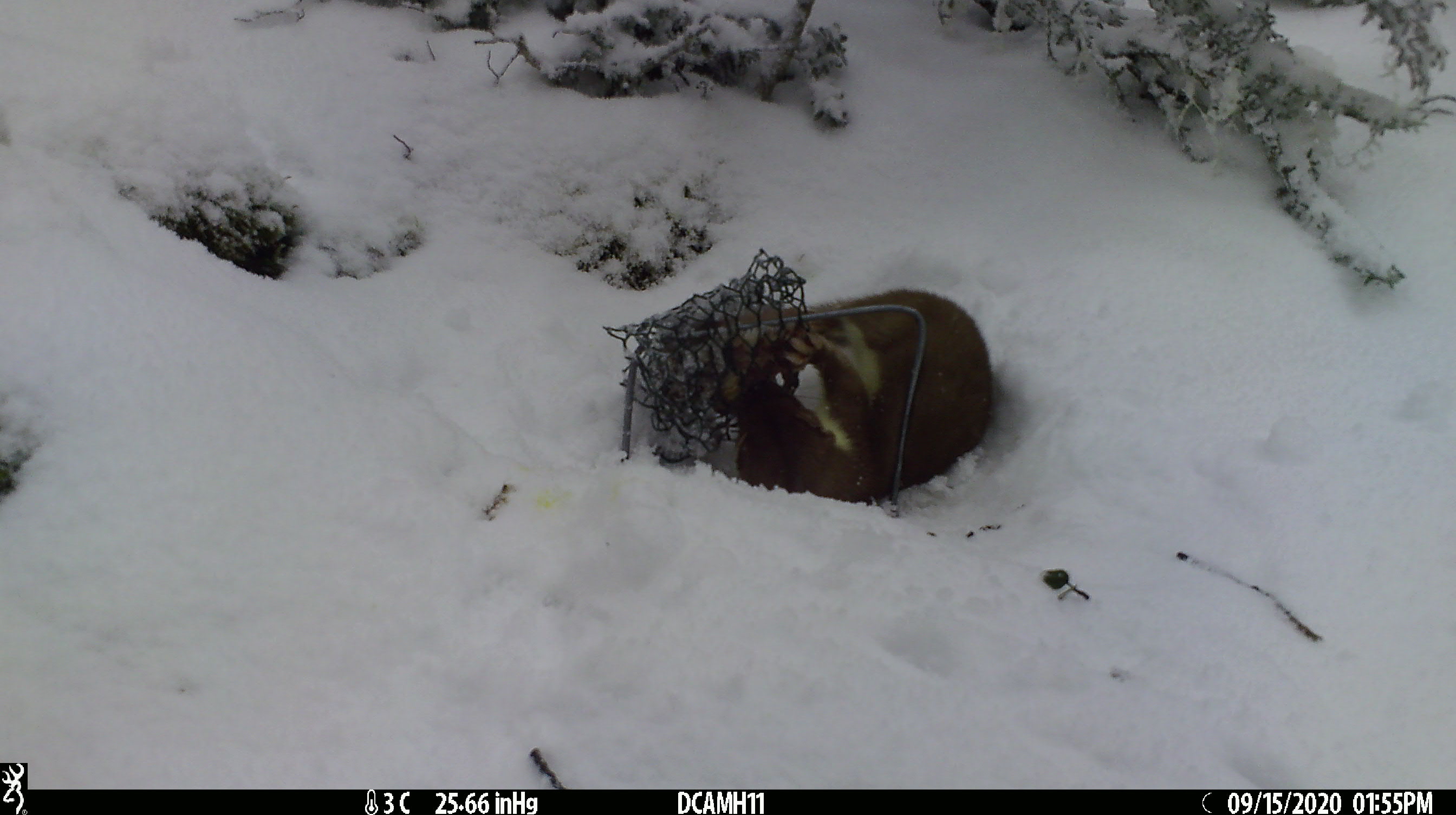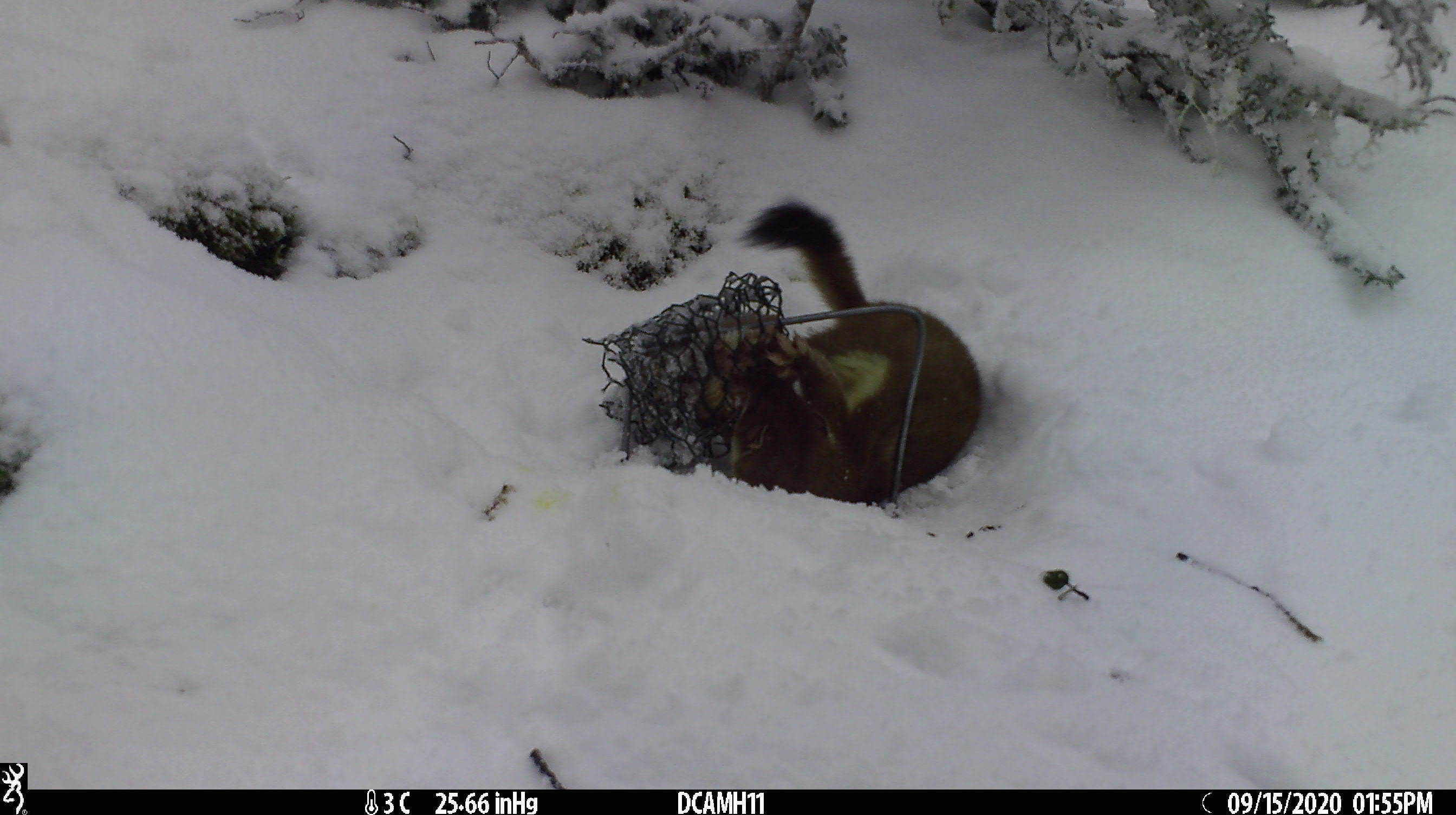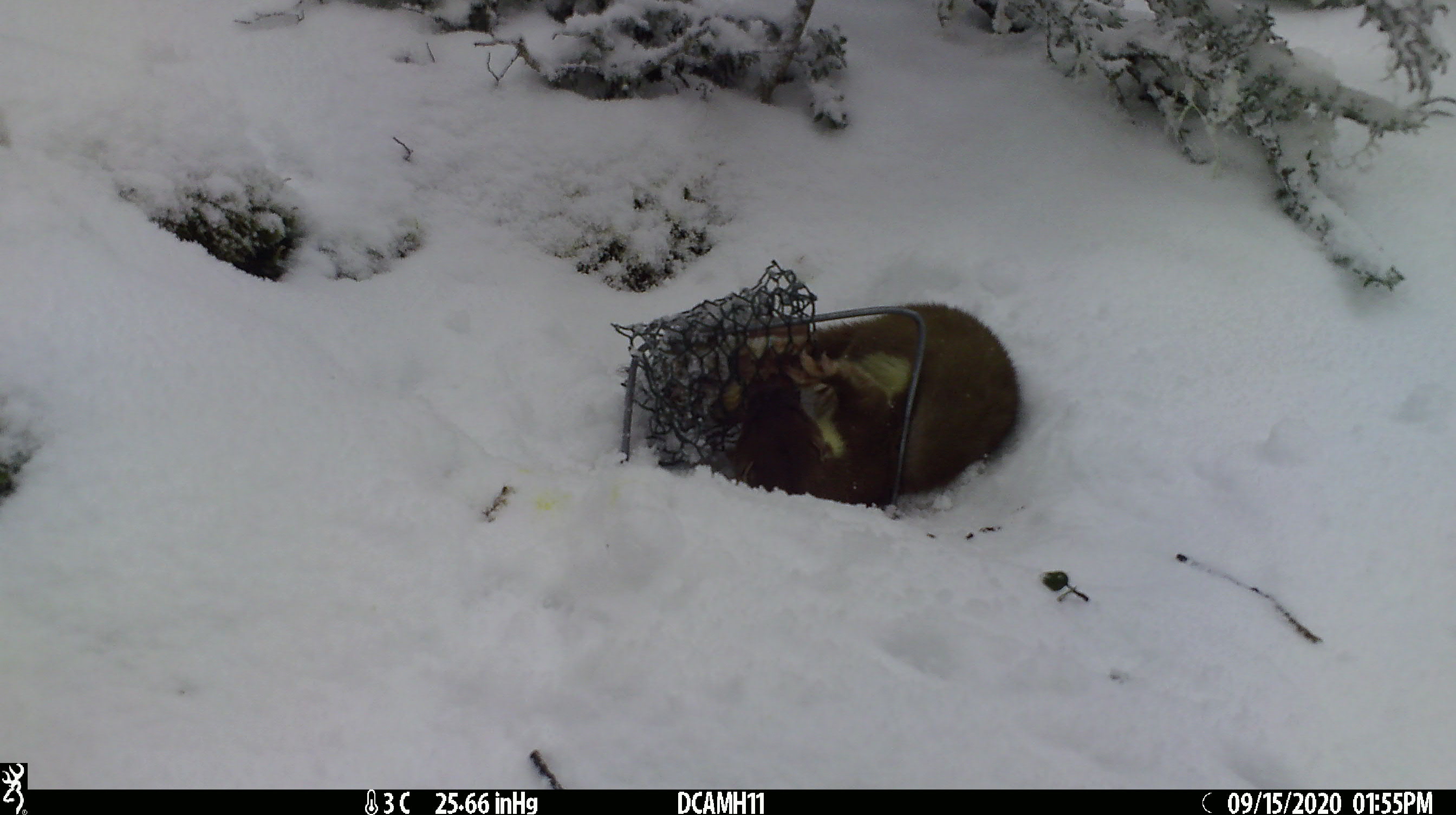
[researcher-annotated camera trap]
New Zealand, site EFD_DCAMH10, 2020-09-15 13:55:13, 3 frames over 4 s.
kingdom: Animalia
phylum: Chordata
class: Mammalia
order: Carnivora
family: Mustelidae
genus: Mustela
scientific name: Mustela erminea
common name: stoat